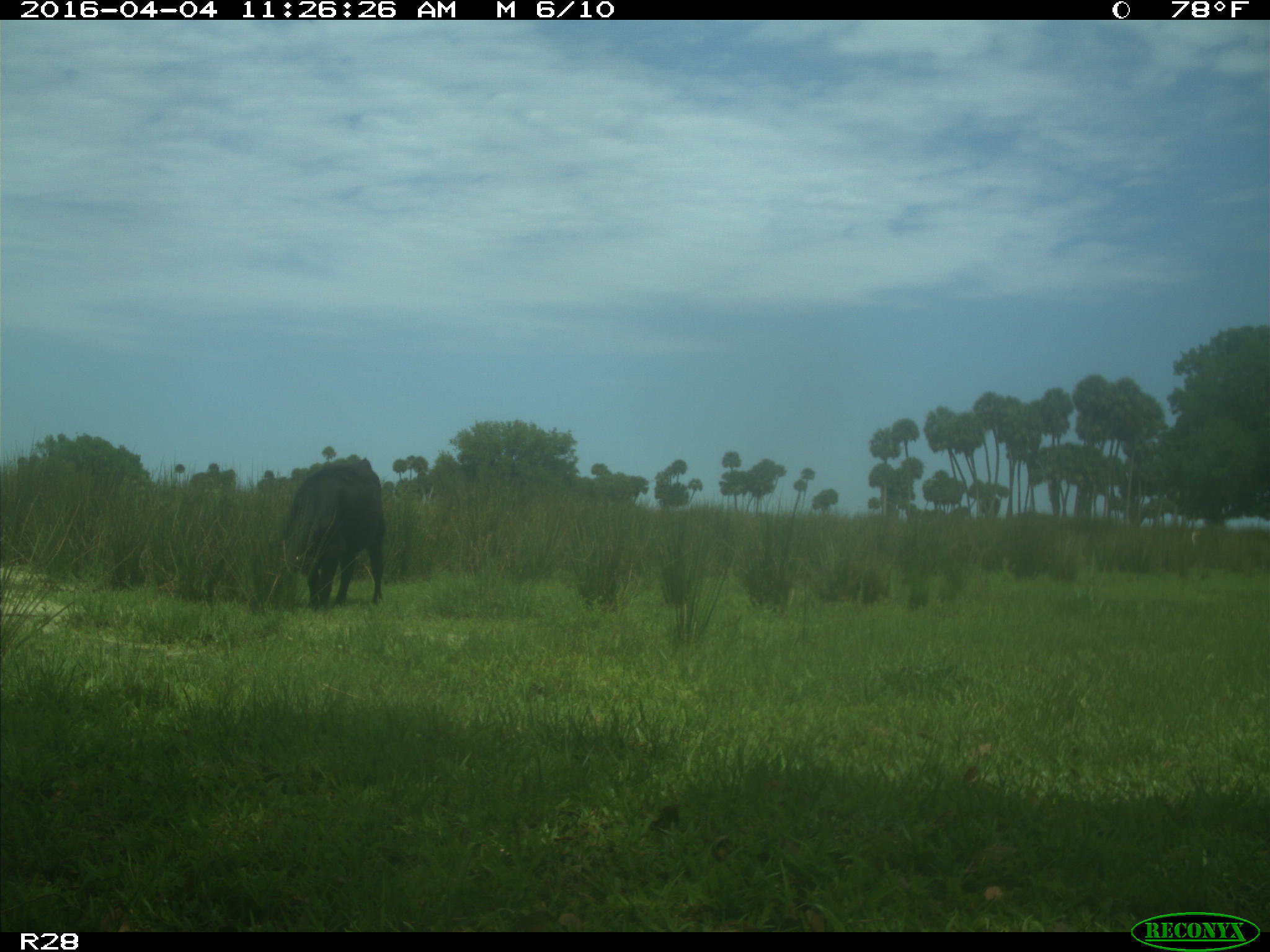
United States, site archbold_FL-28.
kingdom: Animalia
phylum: Chordata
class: Mammalia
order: Artiodactyla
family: Bovidae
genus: Bos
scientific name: Bos taurus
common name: domestic cow